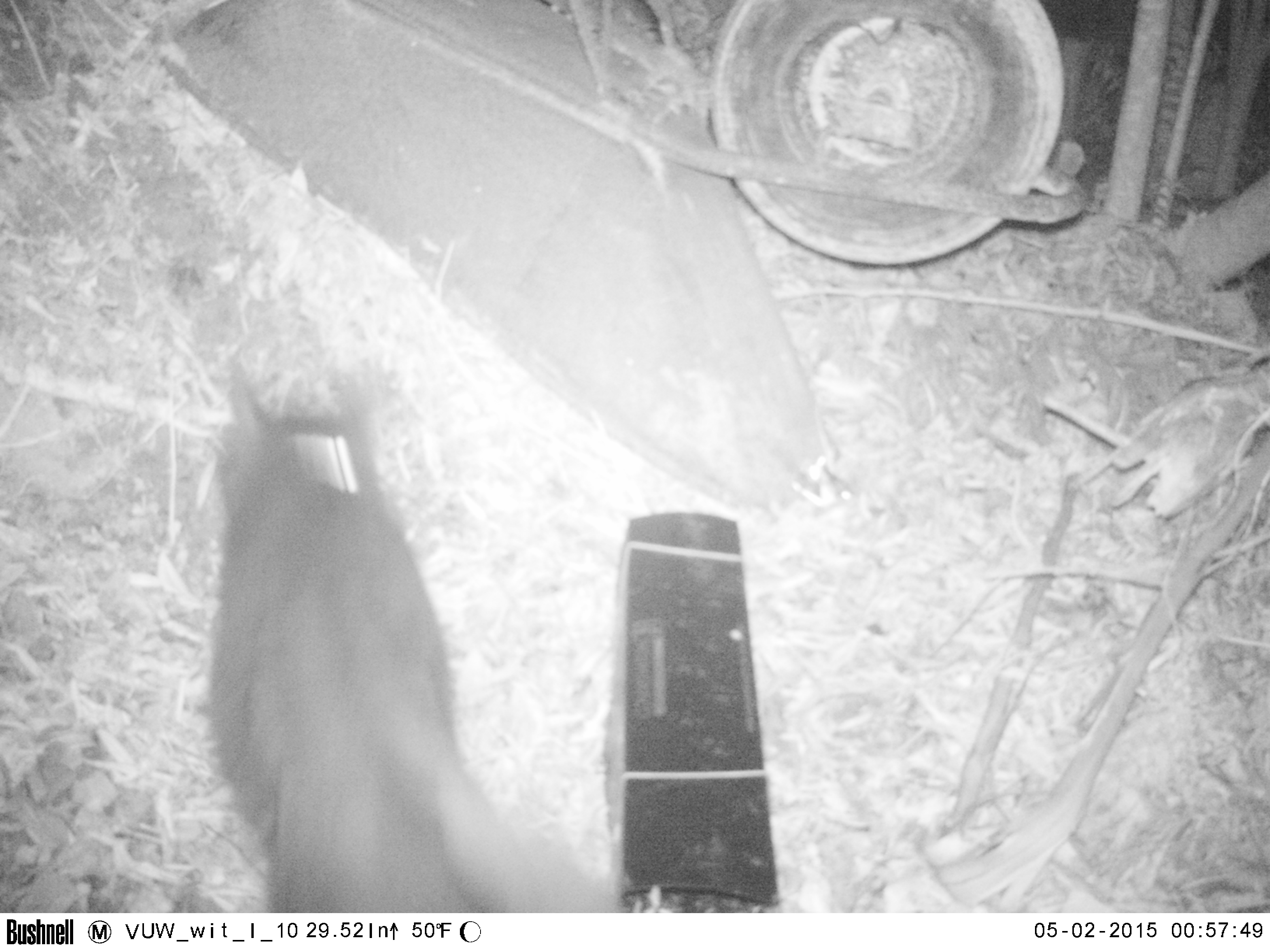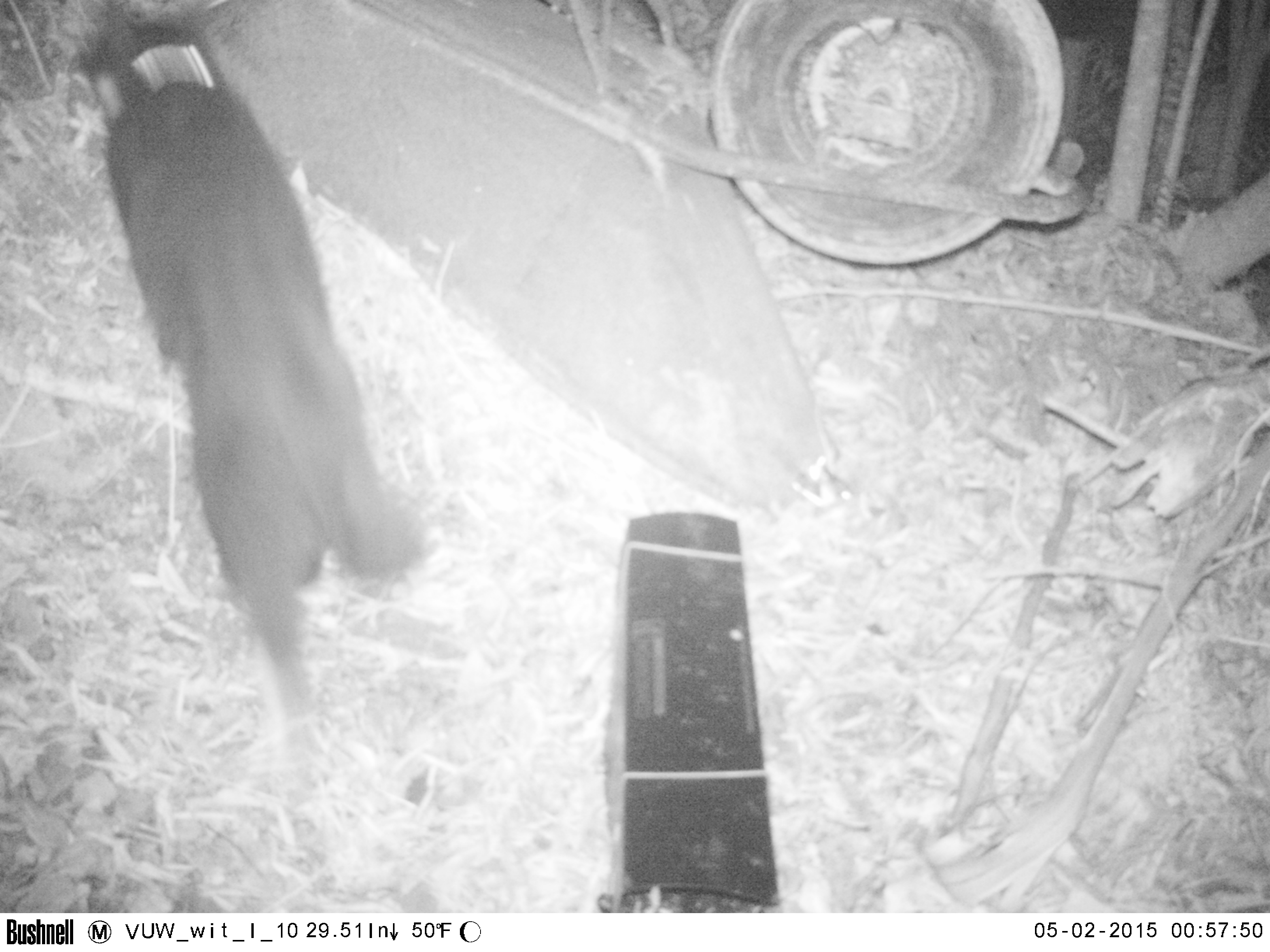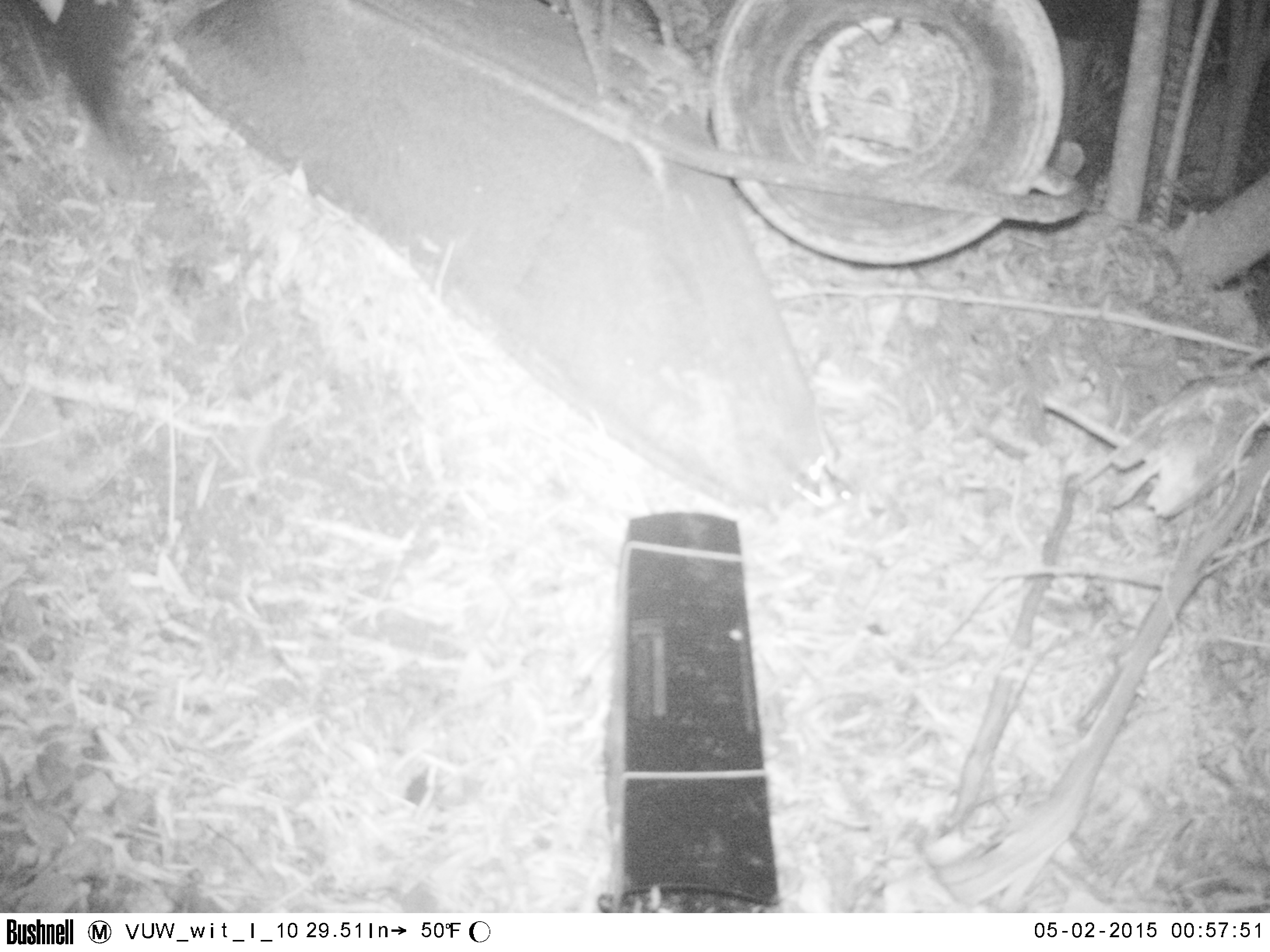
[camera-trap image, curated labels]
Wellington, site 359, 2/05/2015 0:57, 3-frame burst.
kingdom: Animalia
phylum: Chordata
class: Mammalia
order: Carnivora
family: Felidae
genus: Felis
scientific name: Felis catus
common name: cat